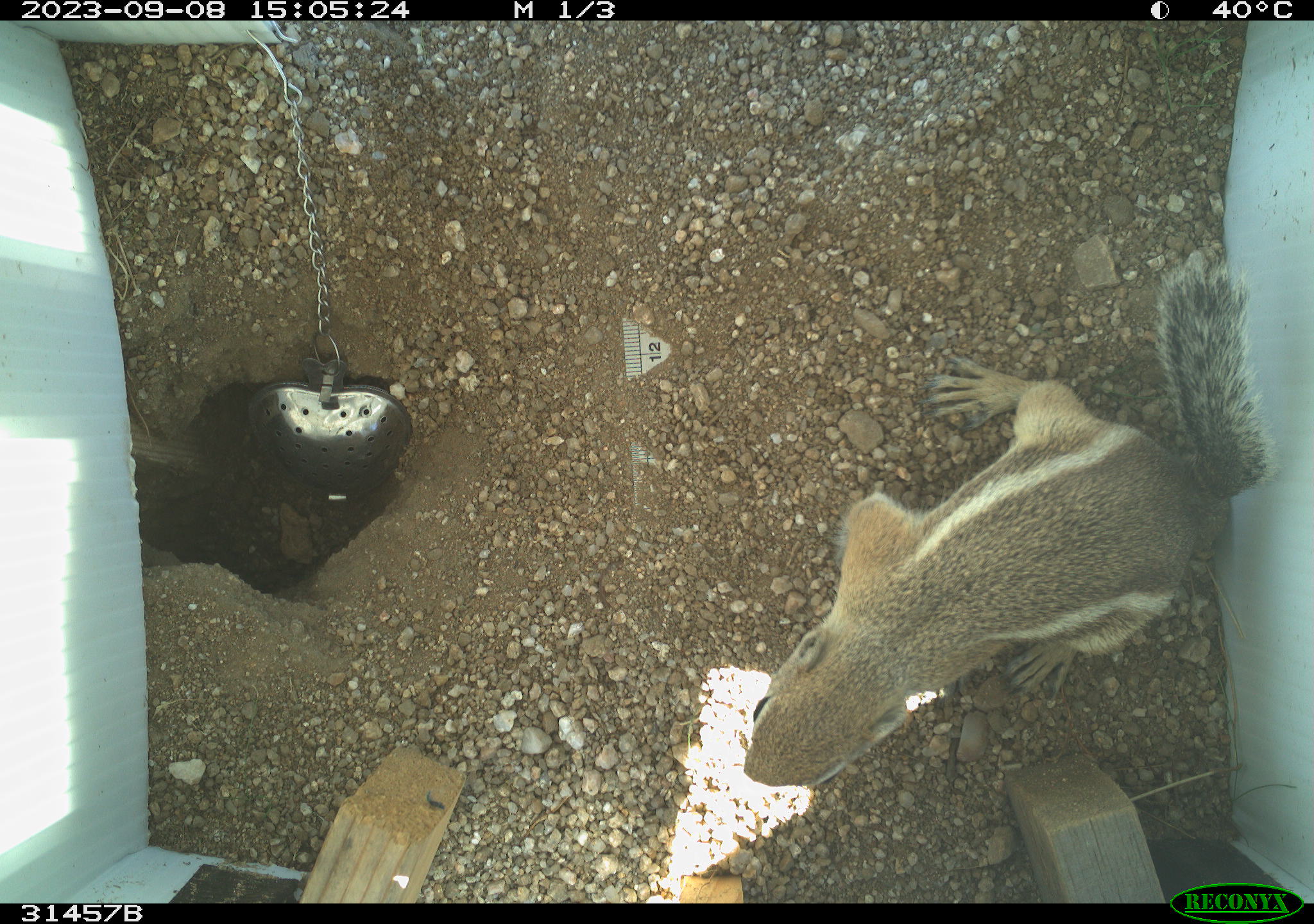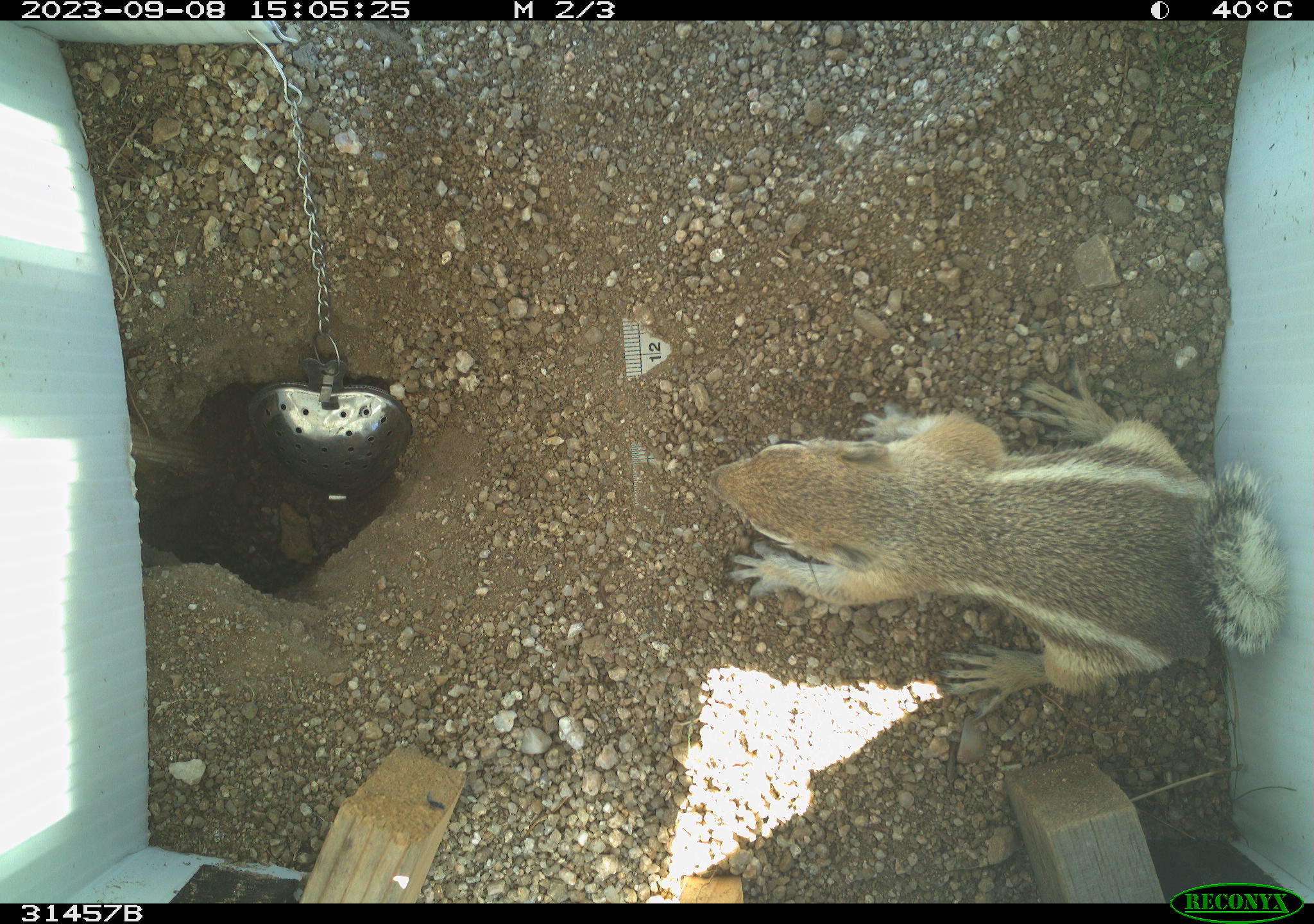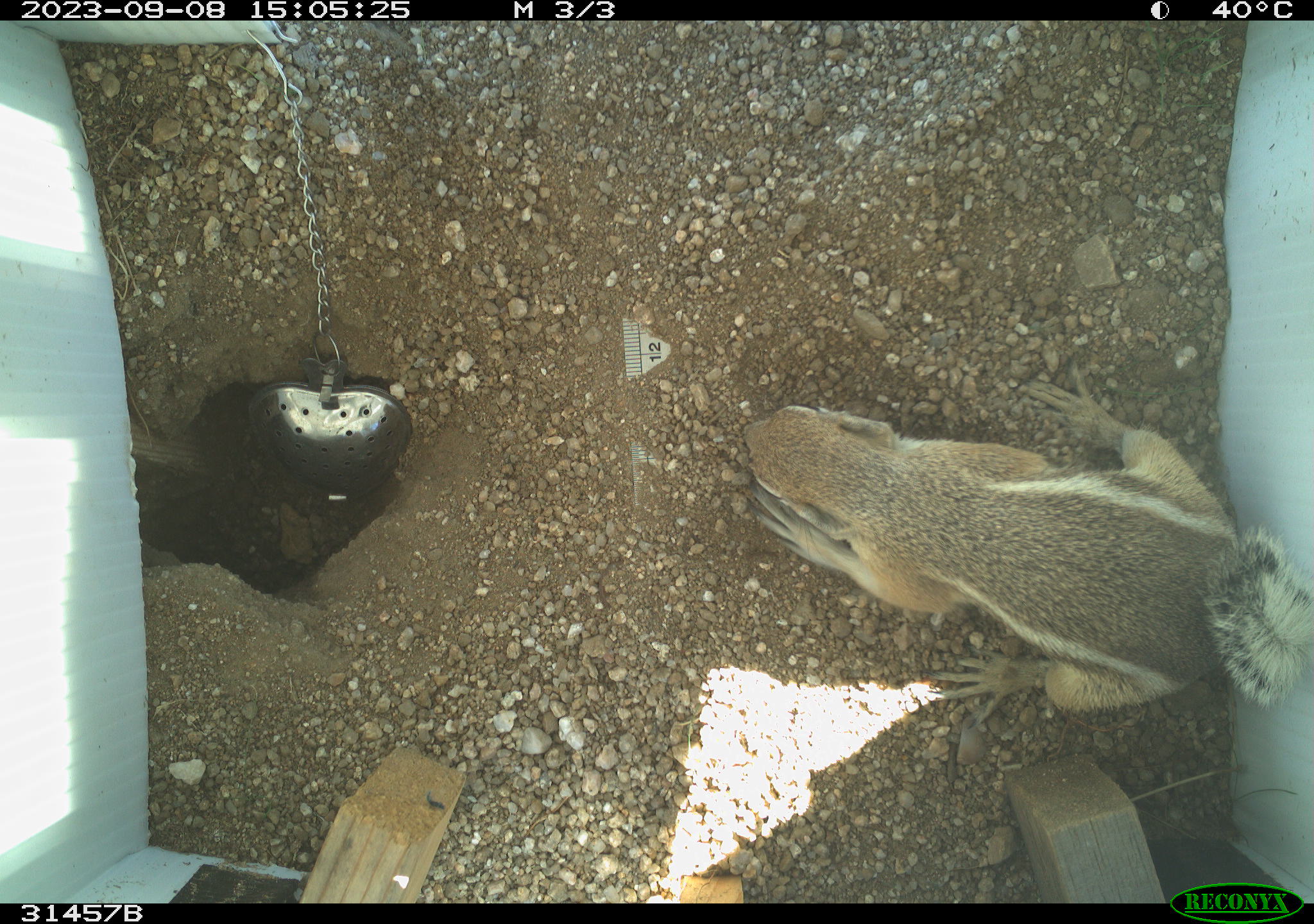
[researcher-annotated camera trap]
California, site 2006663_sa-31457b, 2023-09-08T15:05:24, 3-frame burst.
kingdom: Animalia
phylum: Chordata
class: Mammalia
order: Rodentia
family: Sciuridae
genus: Ammospermophilus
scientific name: Ammospermophilus leucurus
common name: white-tailed antelope squirrel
White-tailed antelope squirrel (Ammospermophilus leucurus).